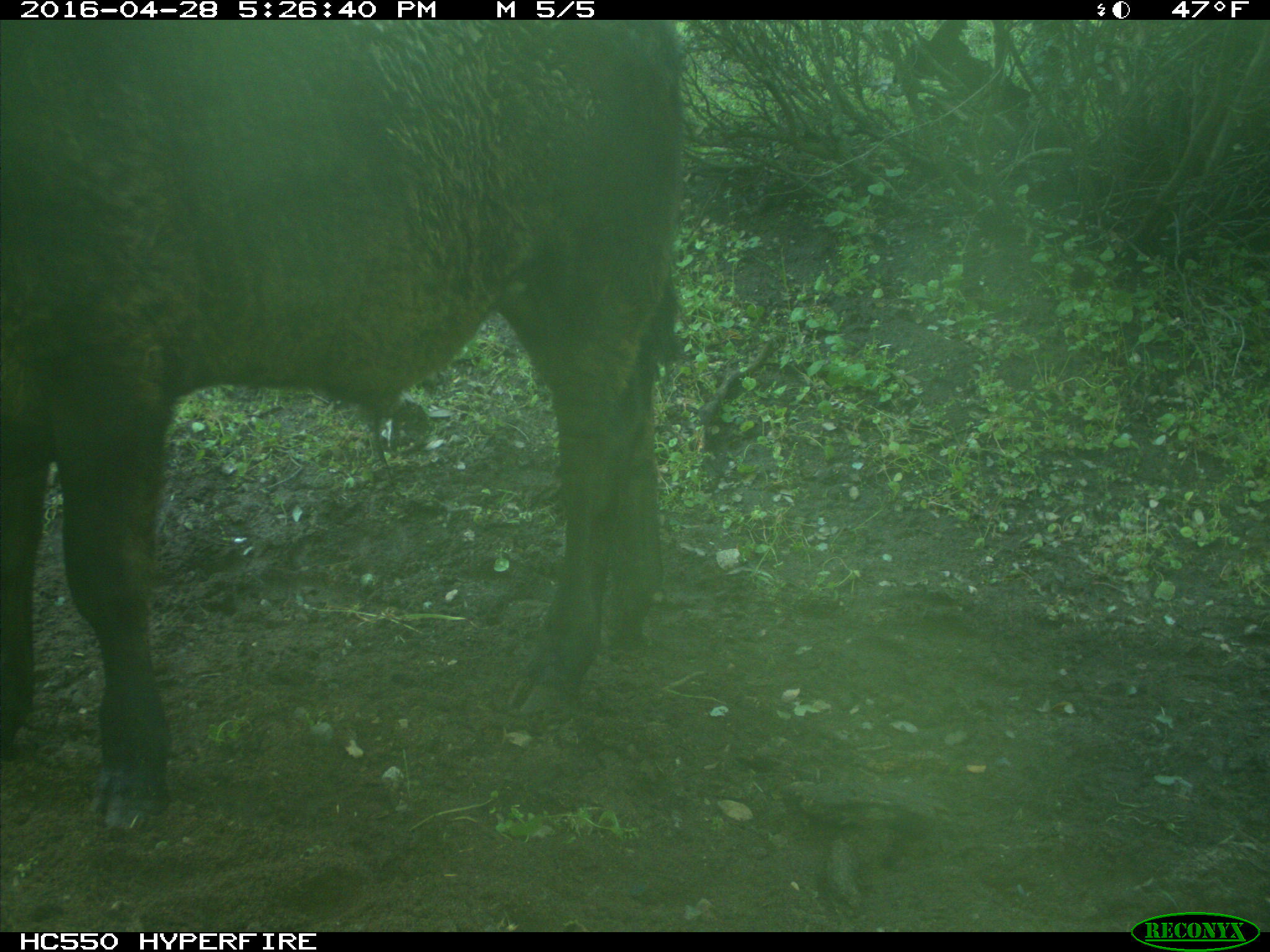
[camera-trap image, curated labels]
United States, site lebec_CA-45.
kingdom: Animalia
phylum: Chordata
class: Mammalia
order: Artiodactyla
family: Bovidae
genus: Bos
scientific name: Bos taurus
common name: domestic cow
Bos taurus (domestic cow).